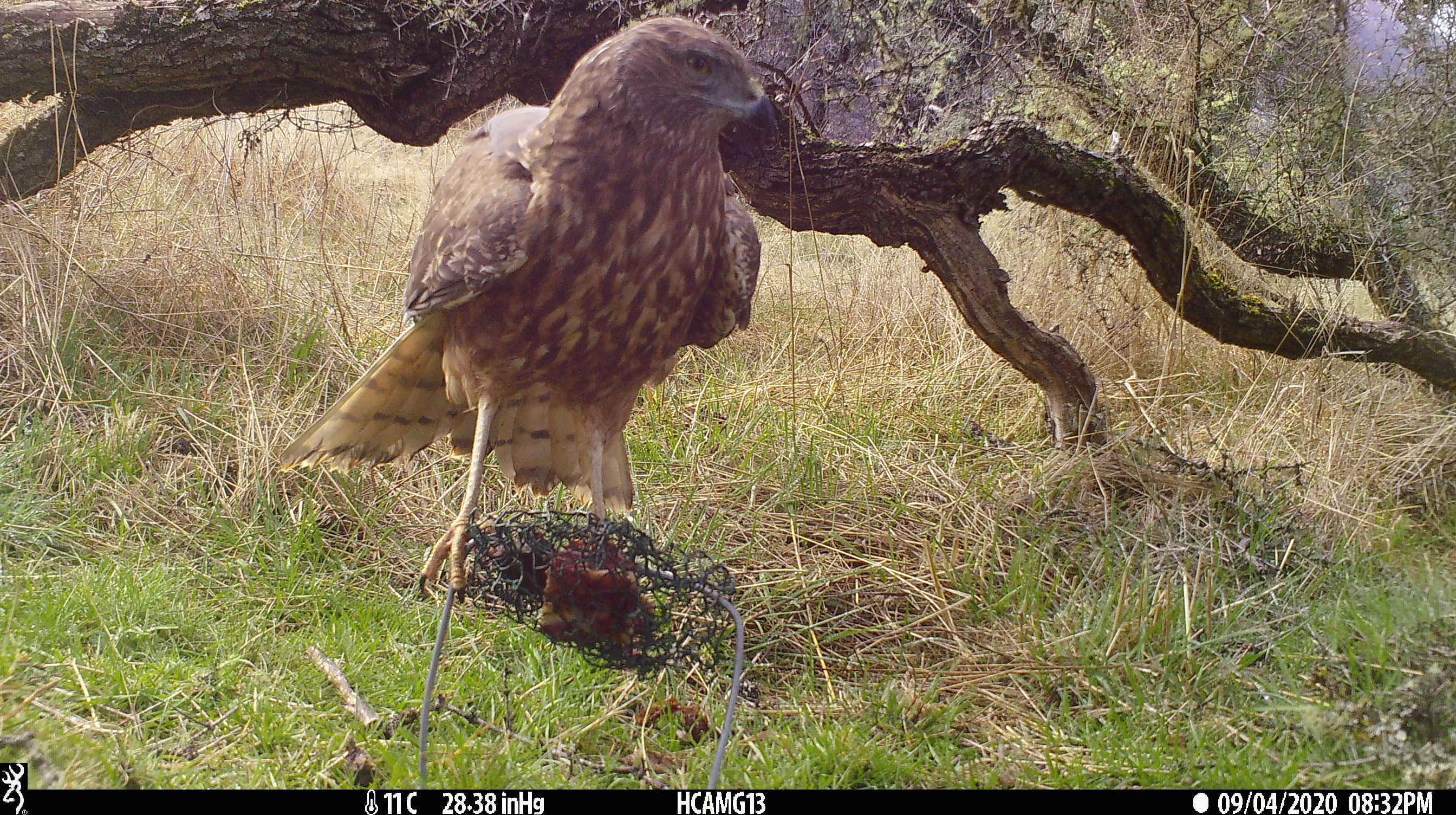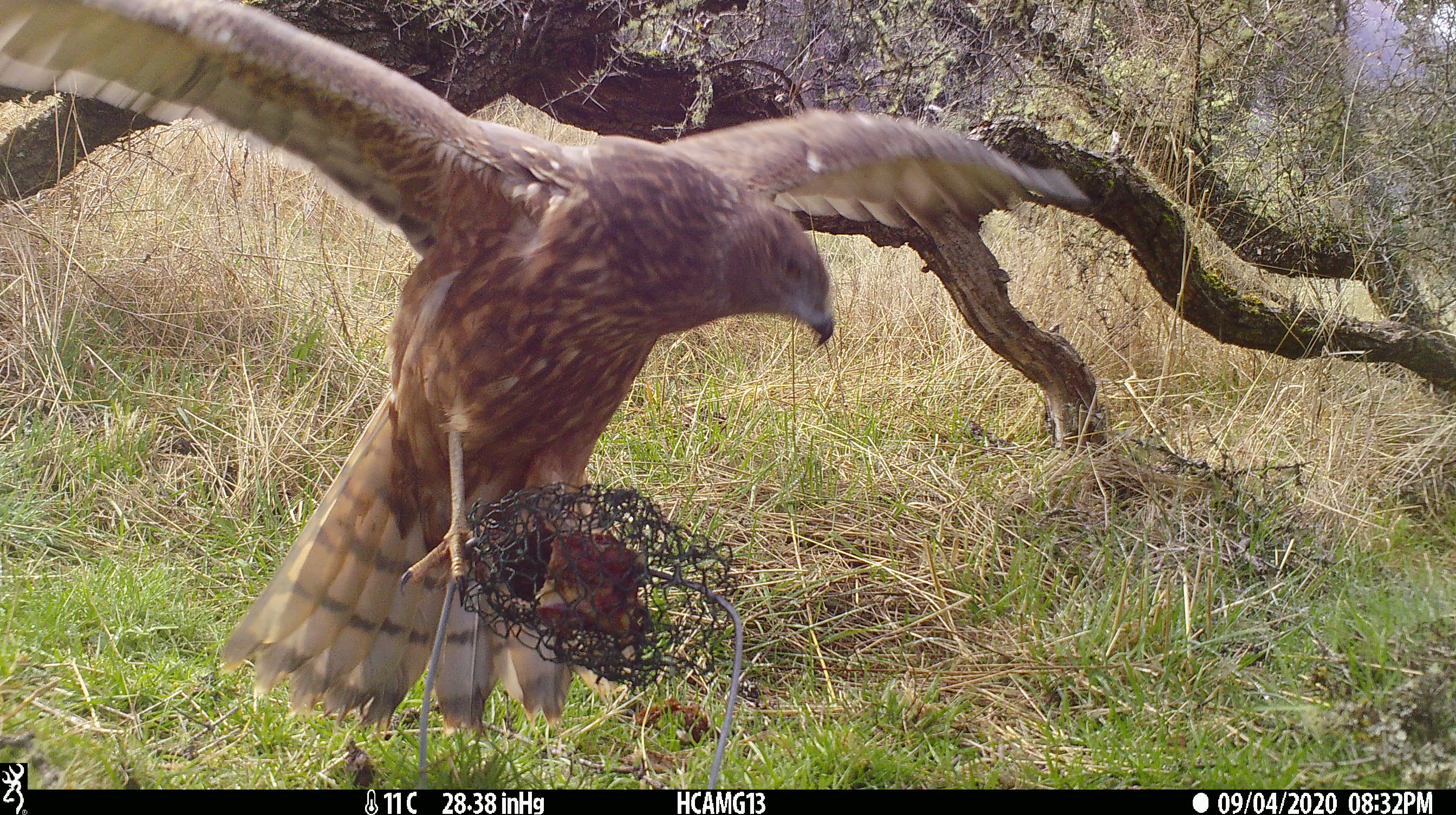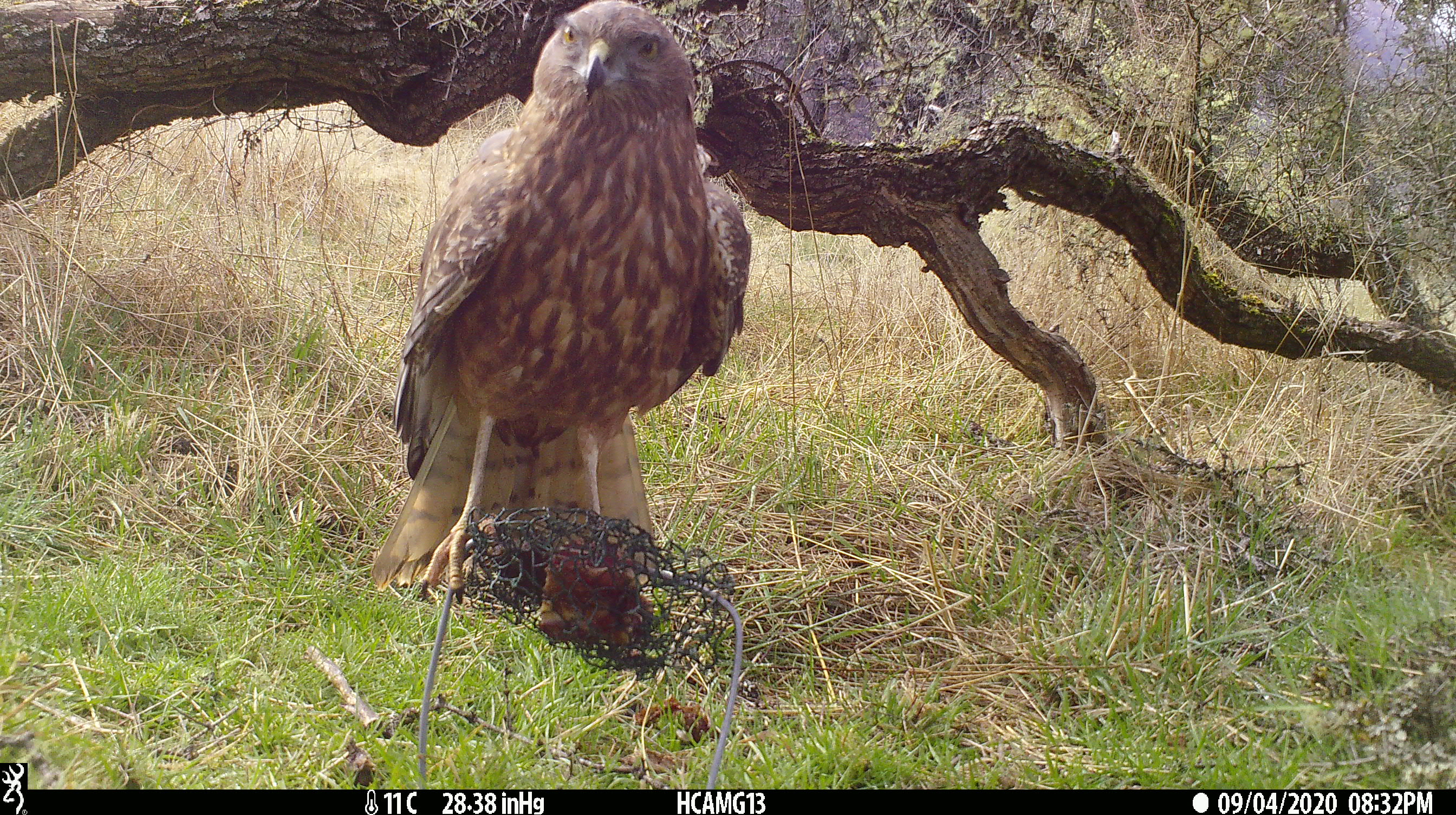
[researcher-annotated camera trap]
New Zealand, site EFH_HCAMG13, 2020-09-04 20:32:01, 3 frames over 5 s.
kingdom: Animalia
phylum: Chordata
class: Aves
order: Accipitriformes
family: Accipitridae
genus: Circus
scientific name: Circus approximans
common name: swamp harrier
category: harrier